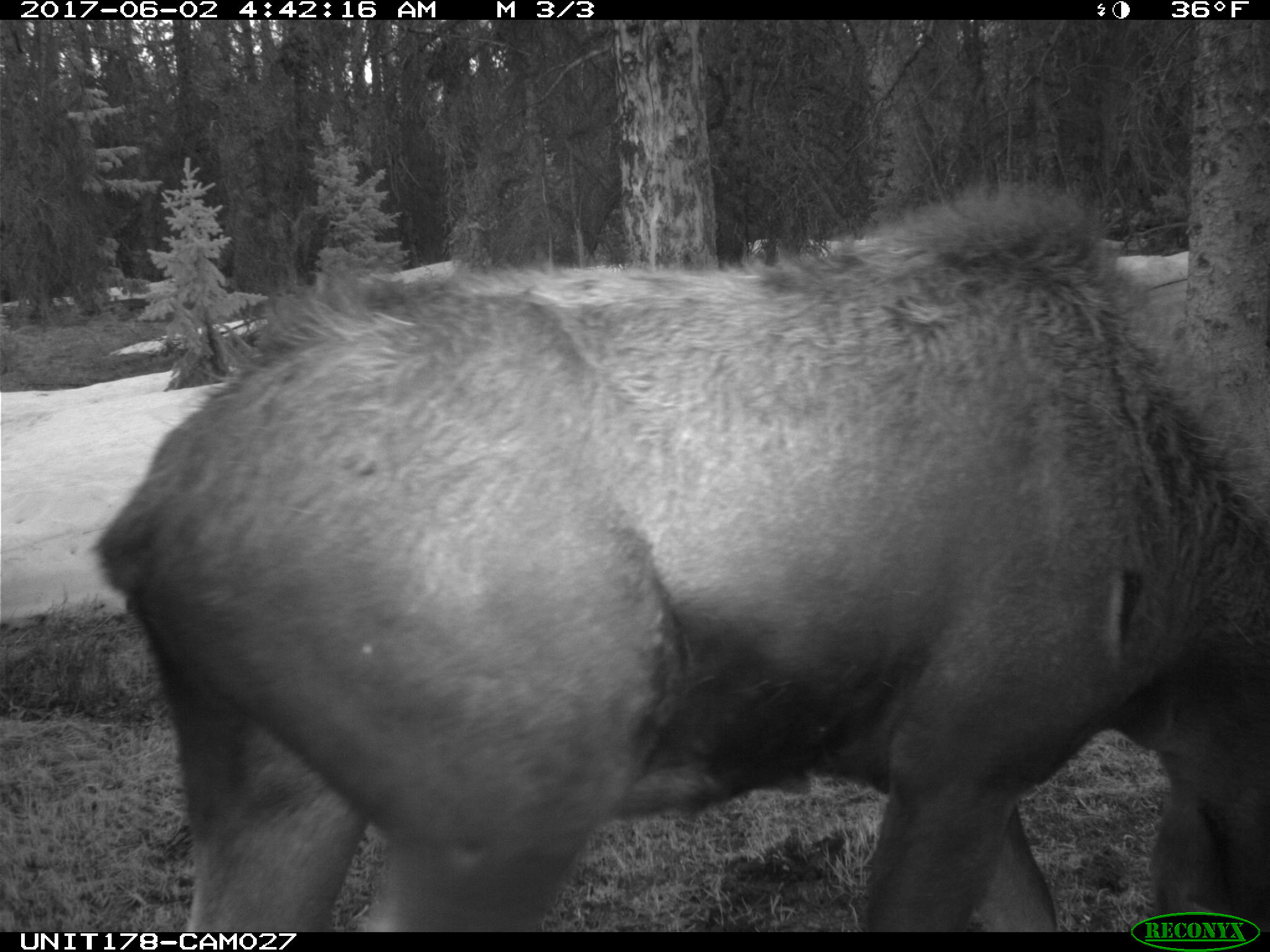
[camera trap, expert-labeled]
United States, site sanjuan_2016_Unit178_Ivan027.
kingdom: Animalia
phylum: Chordata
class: Mammalia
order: Artiodactyla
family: Cervidae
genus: Alces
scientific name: Alces alces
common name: moose